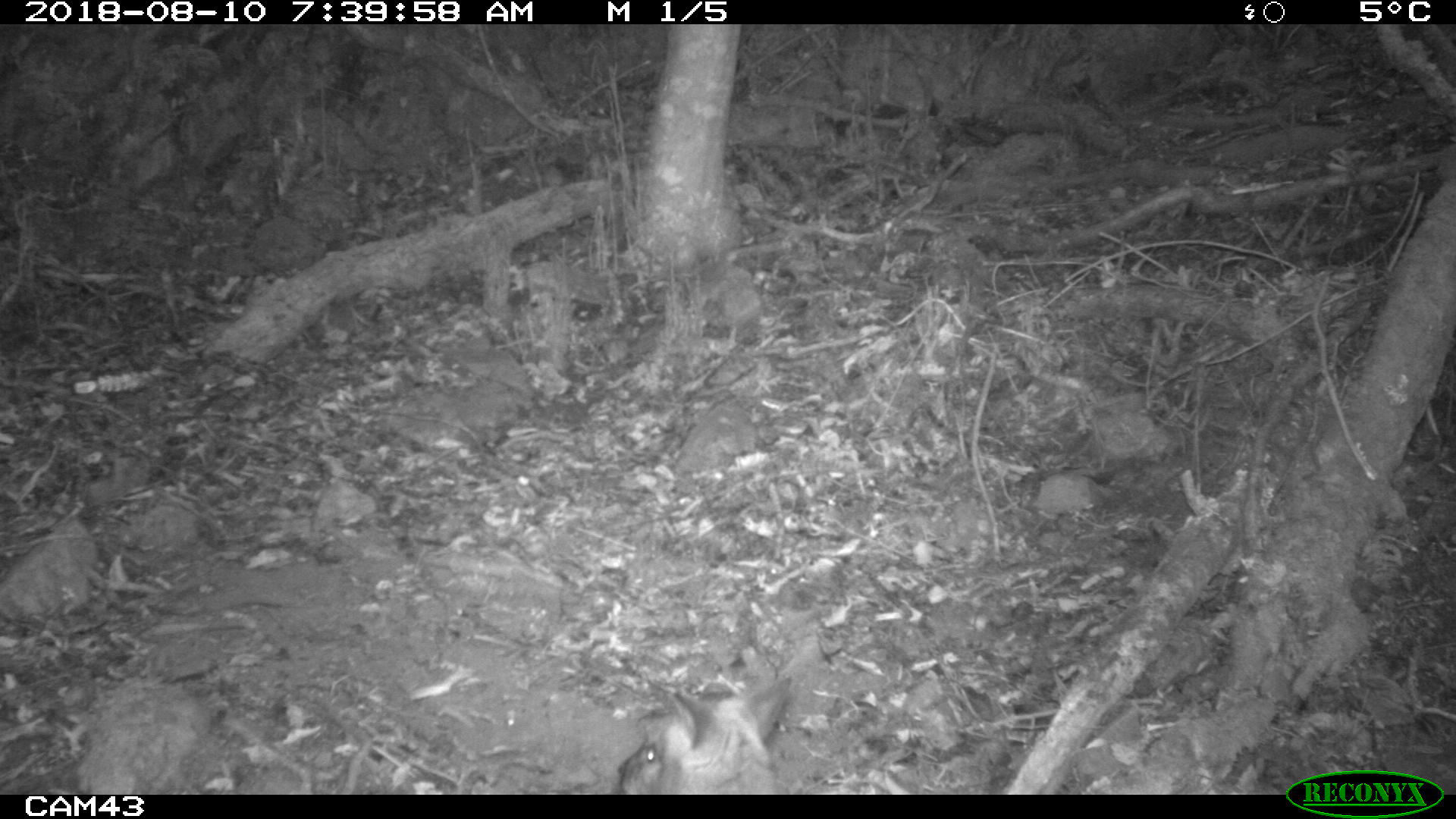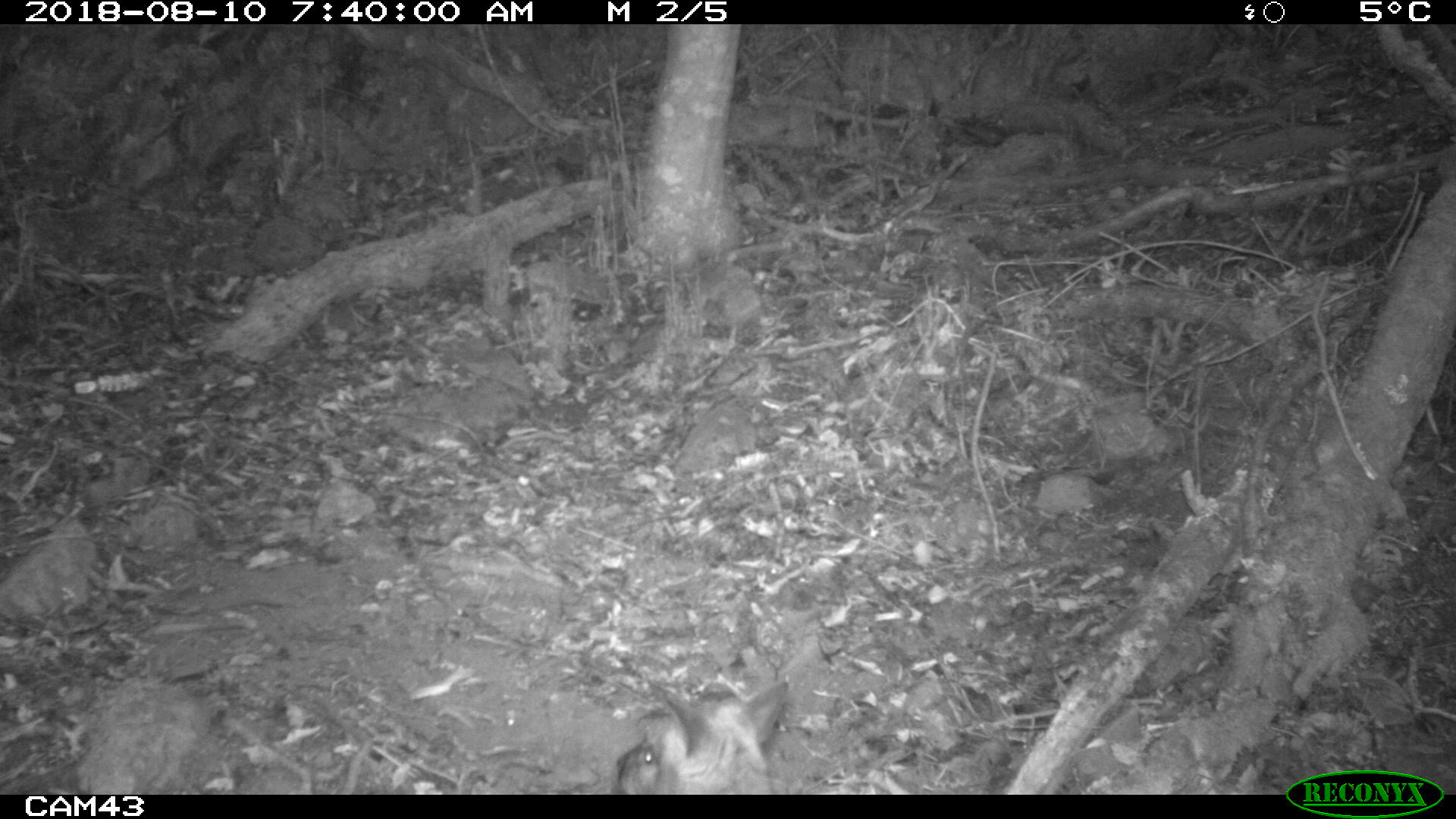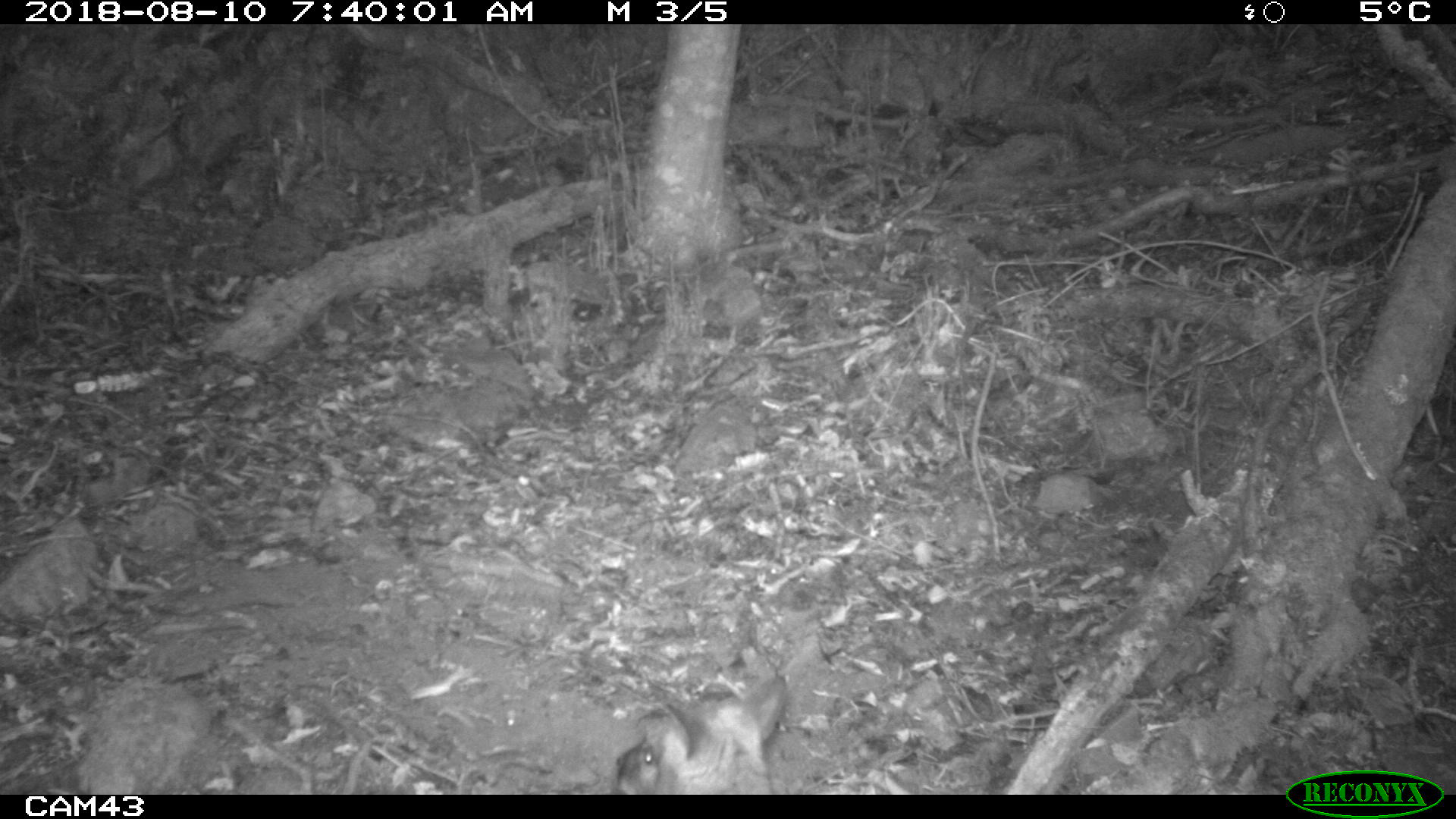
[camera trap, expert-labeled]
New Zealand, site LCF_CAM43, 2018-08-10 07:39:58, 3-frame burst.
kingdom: Animalia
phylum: Chordata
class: Mammalia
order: Diprotodontia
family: Macropodidae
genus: Notamacropus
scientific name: Notamacropus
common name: wallaby